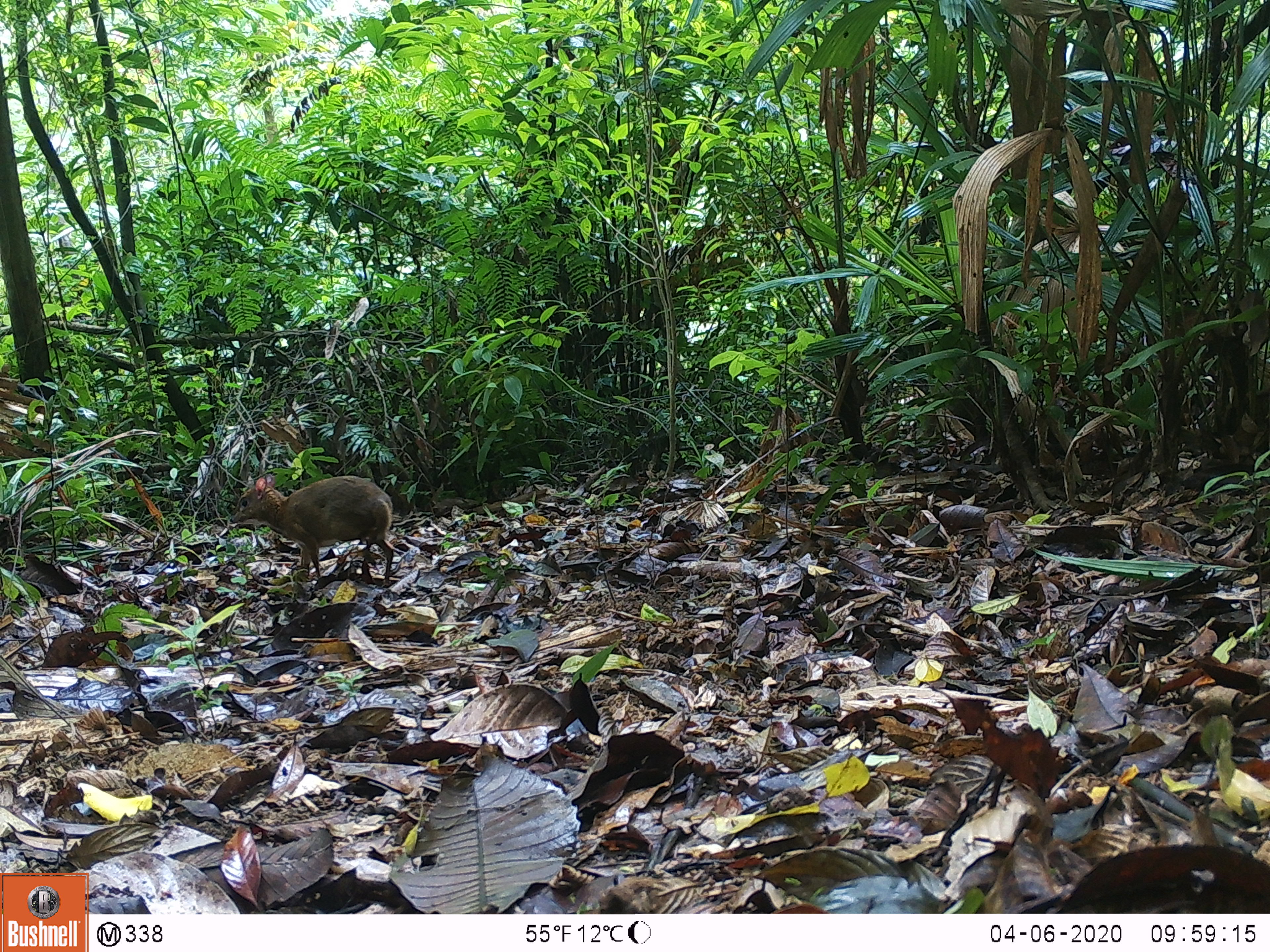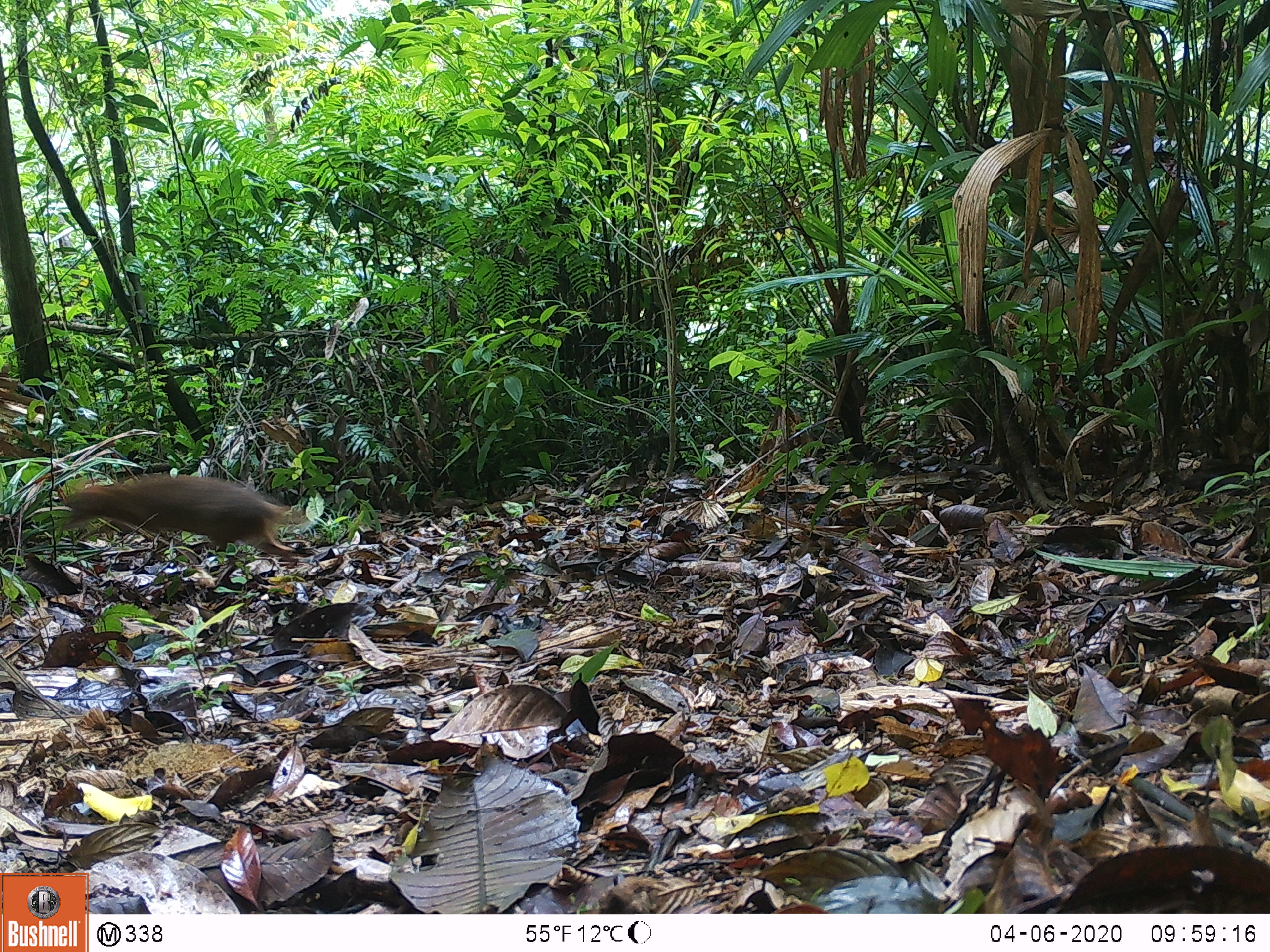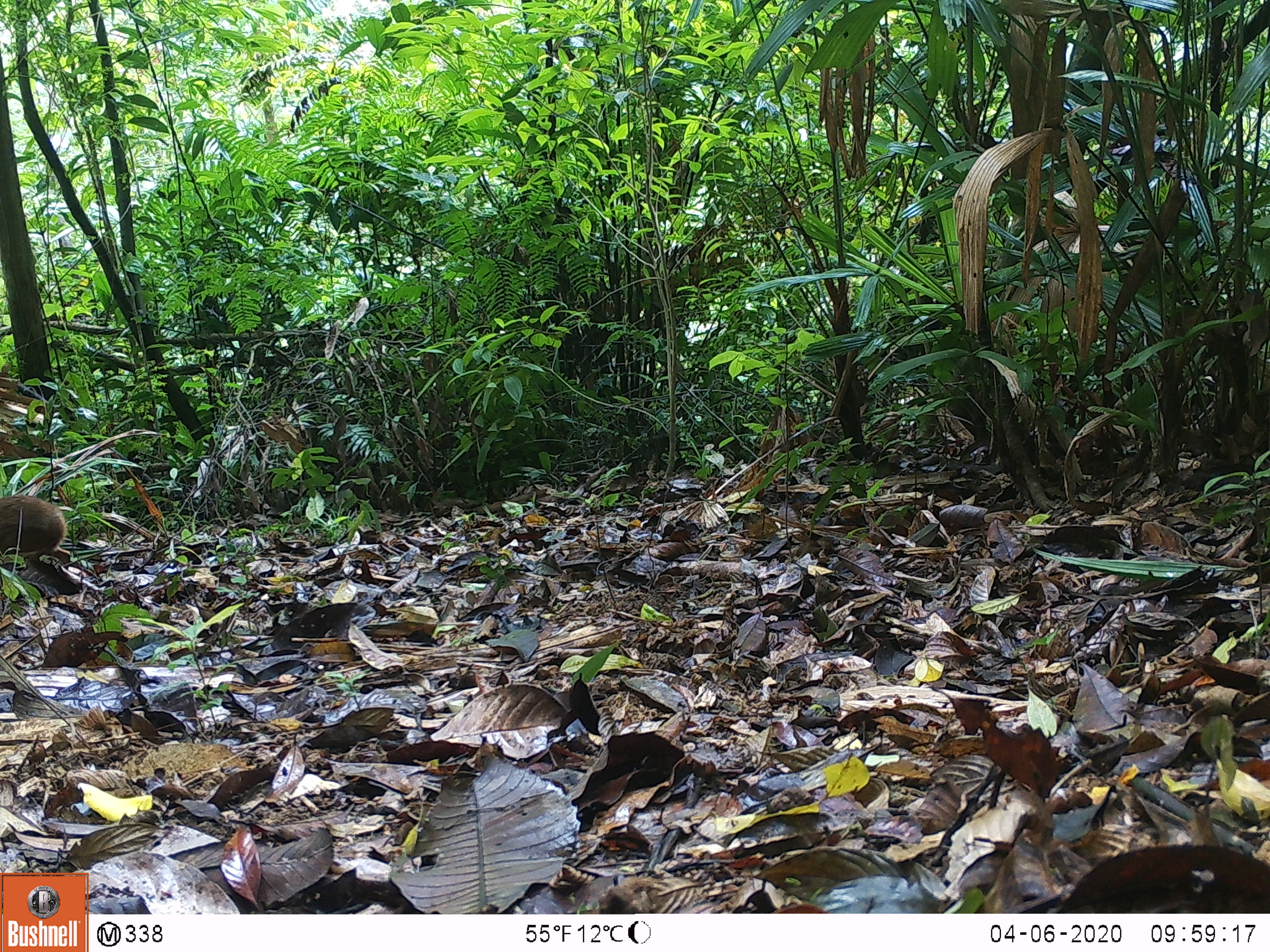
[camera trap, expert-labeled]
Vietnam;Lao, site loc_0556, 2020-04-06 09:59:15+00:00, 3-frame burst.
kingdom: Animalia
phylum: Chordata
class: Mammalia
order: Artiodactyla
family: Tragulidae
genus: Moschiola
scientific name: Moschiola meminna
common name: chevrotain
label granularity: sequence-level